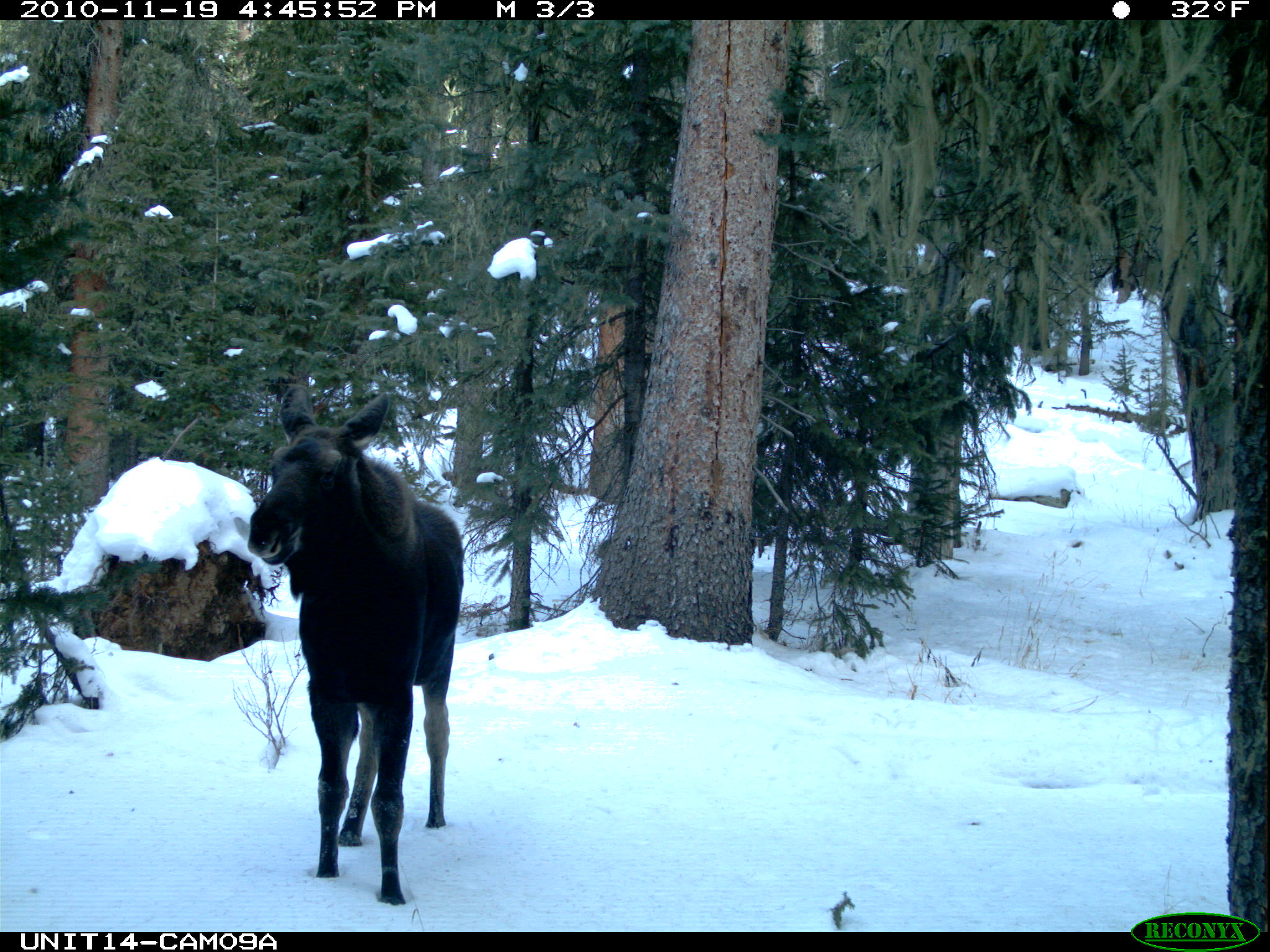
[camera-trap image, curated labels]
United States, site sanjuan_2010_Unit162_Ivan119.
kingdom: Animalia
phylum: Chordata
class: Mammalia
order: Artiodactyla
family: Cervidae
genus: Alces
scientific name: Alces alces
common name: moose